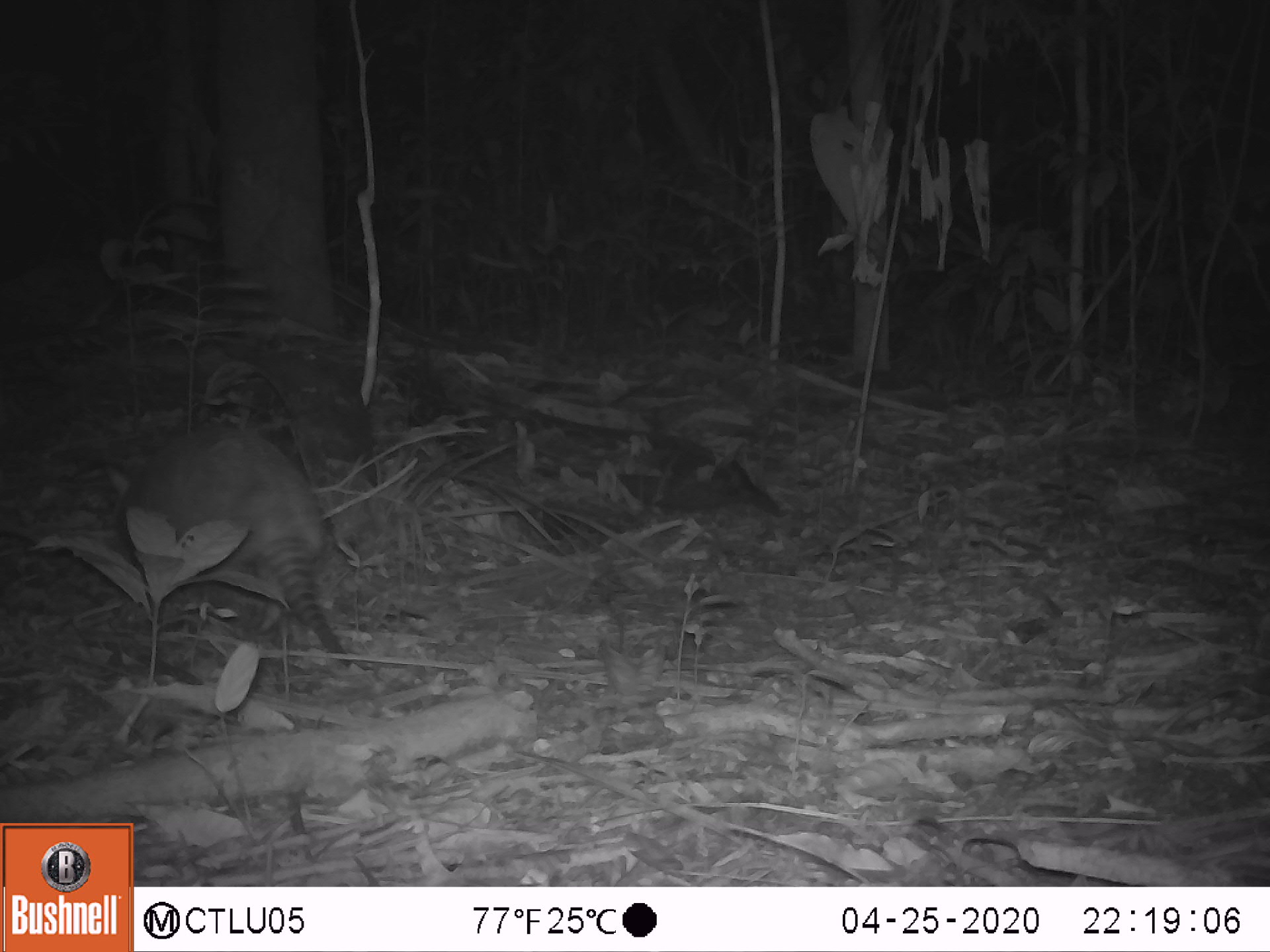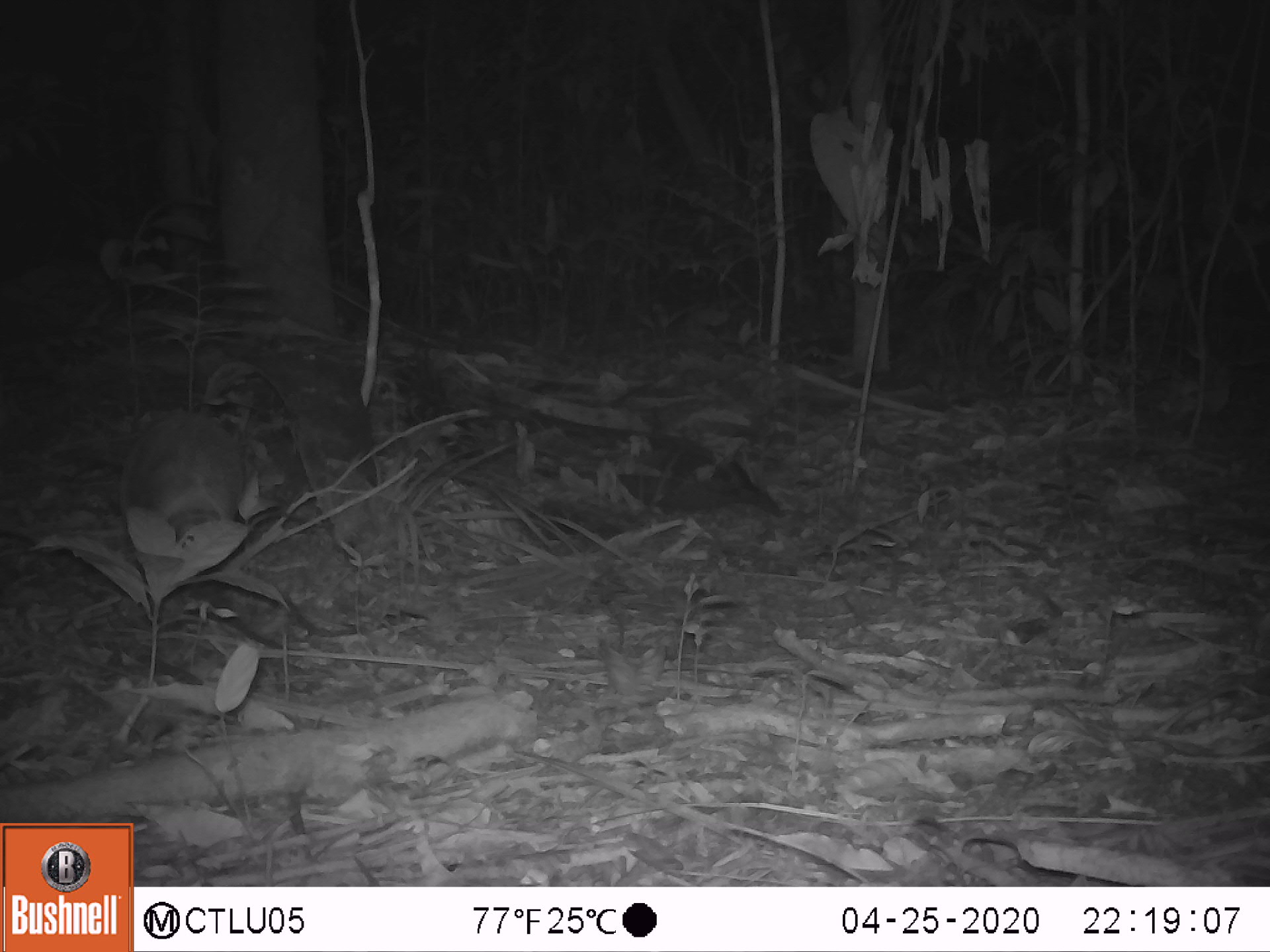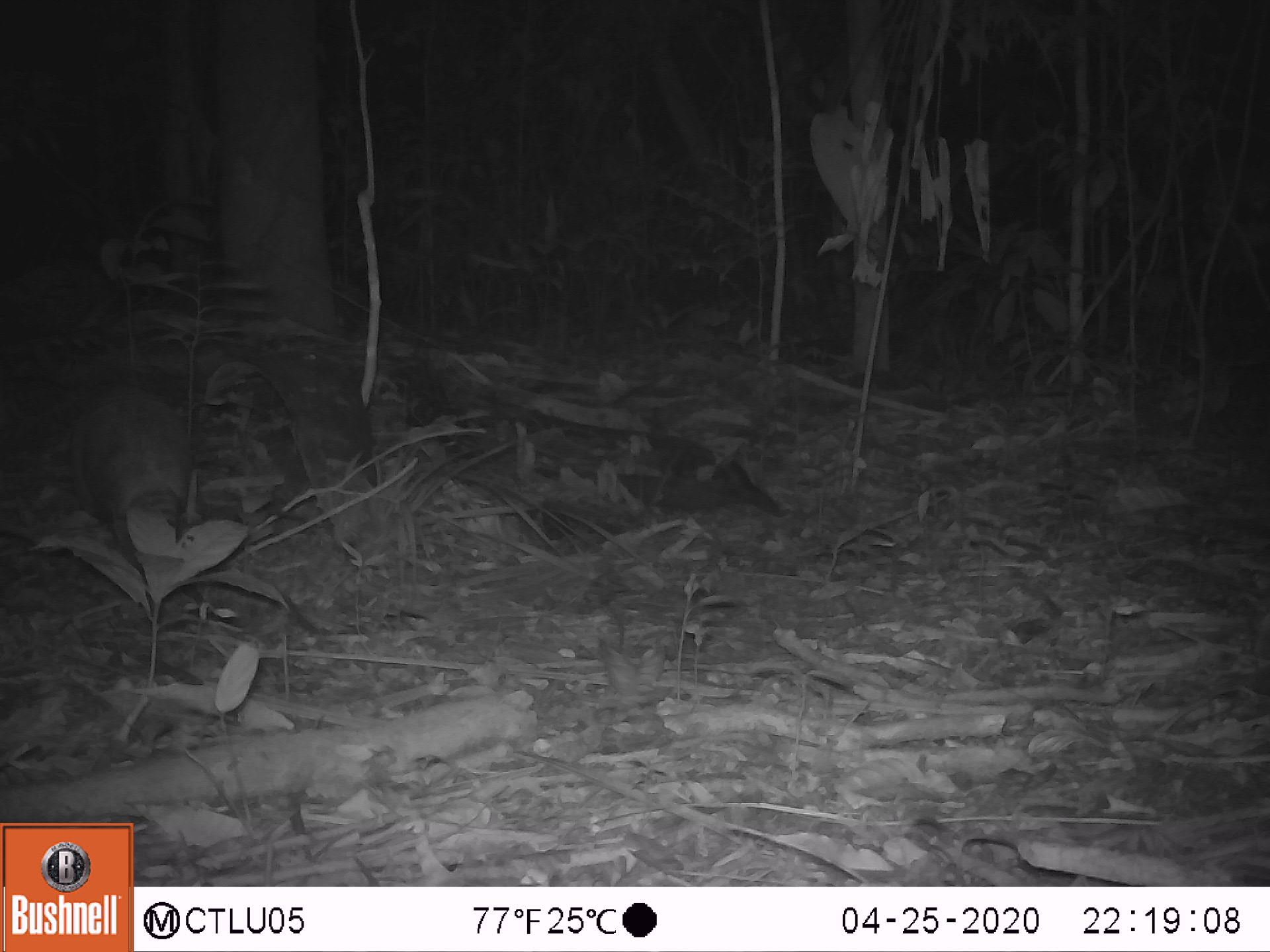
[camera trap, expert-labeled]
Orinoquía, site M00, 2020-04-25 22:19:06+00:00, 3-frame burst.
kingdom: Animalia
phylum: Chordata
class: Mammalia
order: Cingulata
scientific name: Cingulata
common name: armadillo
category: unknown armadillo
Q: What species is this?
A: Unknown armadillo (armadillo) (Cingulata).